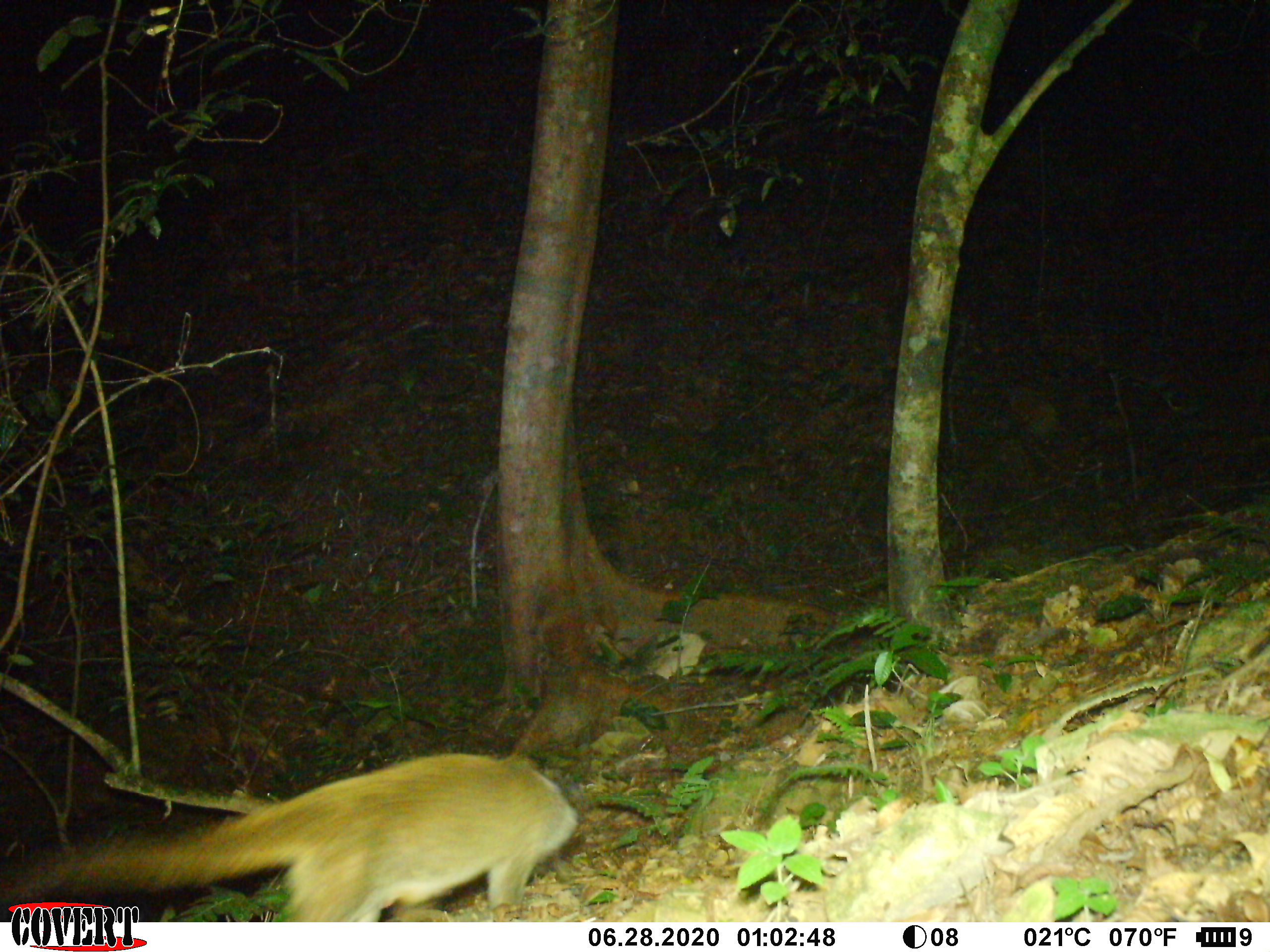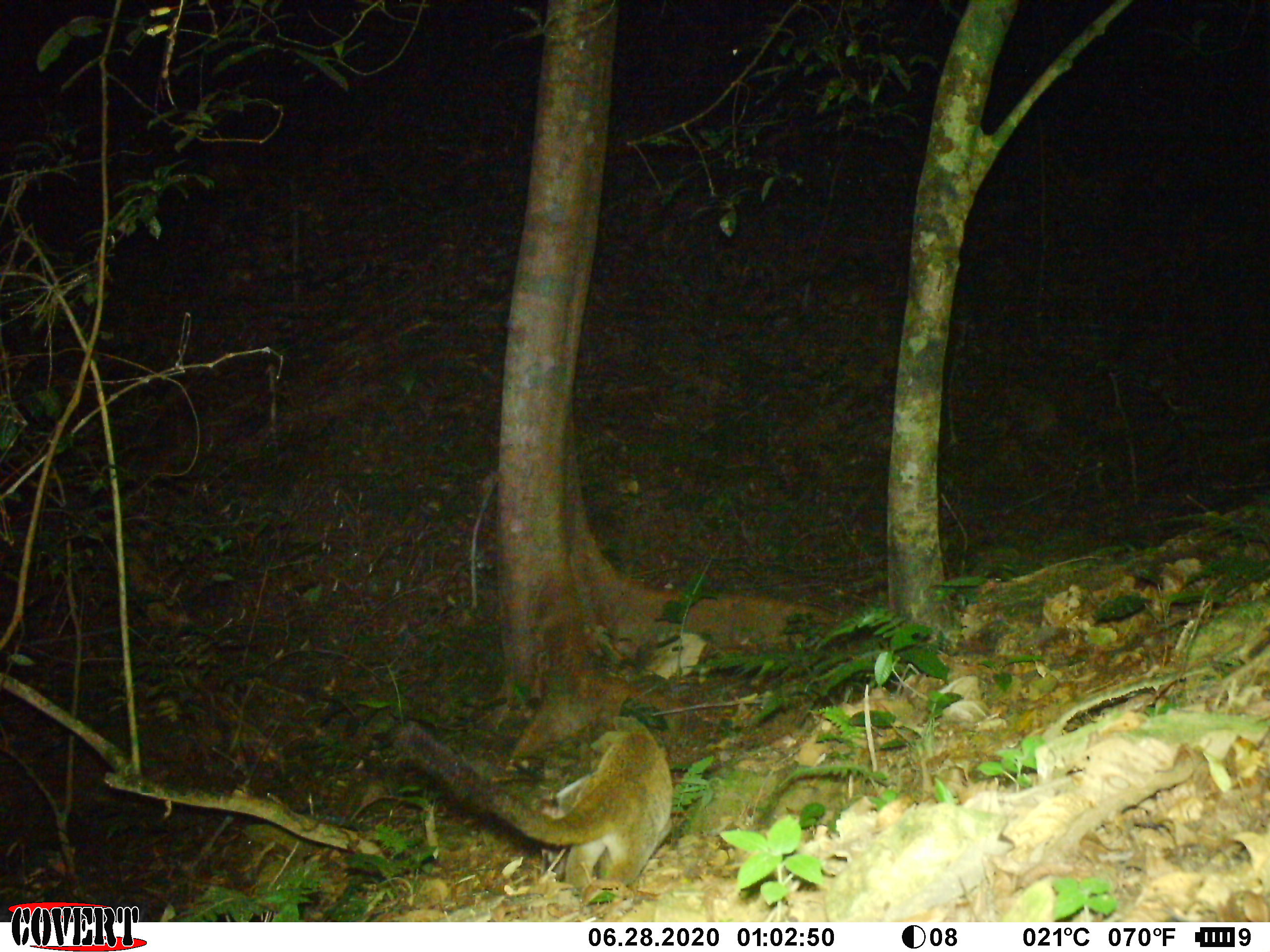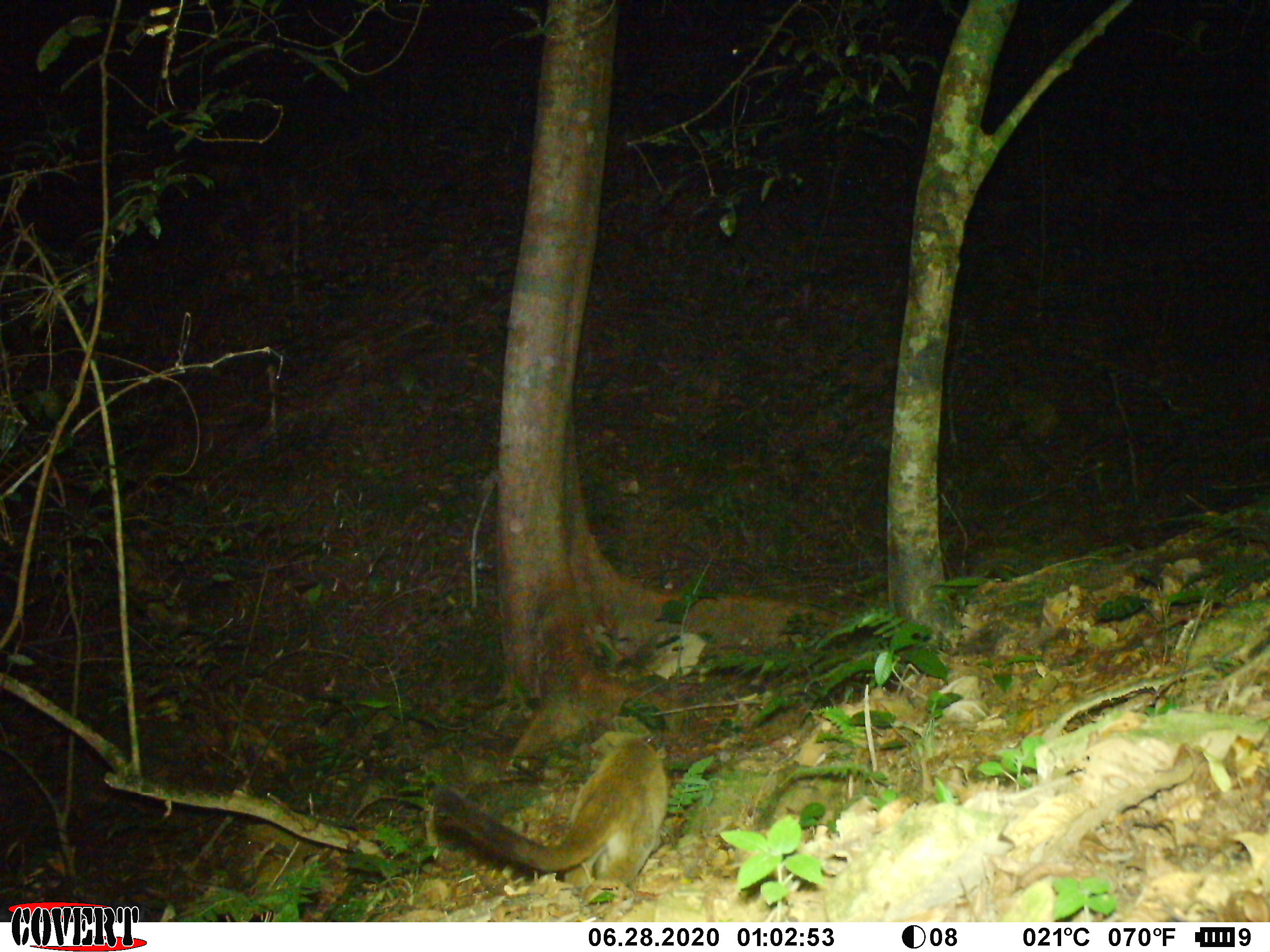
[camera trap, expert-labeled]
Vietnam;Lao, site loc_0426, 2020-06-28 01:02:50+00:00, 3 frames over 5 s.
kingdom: Animalia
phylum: Chordata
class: Mammalia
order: Carnivora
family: Viverridae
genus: Paguma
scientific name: Paguma larvata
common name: masked palm civet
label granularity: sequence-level